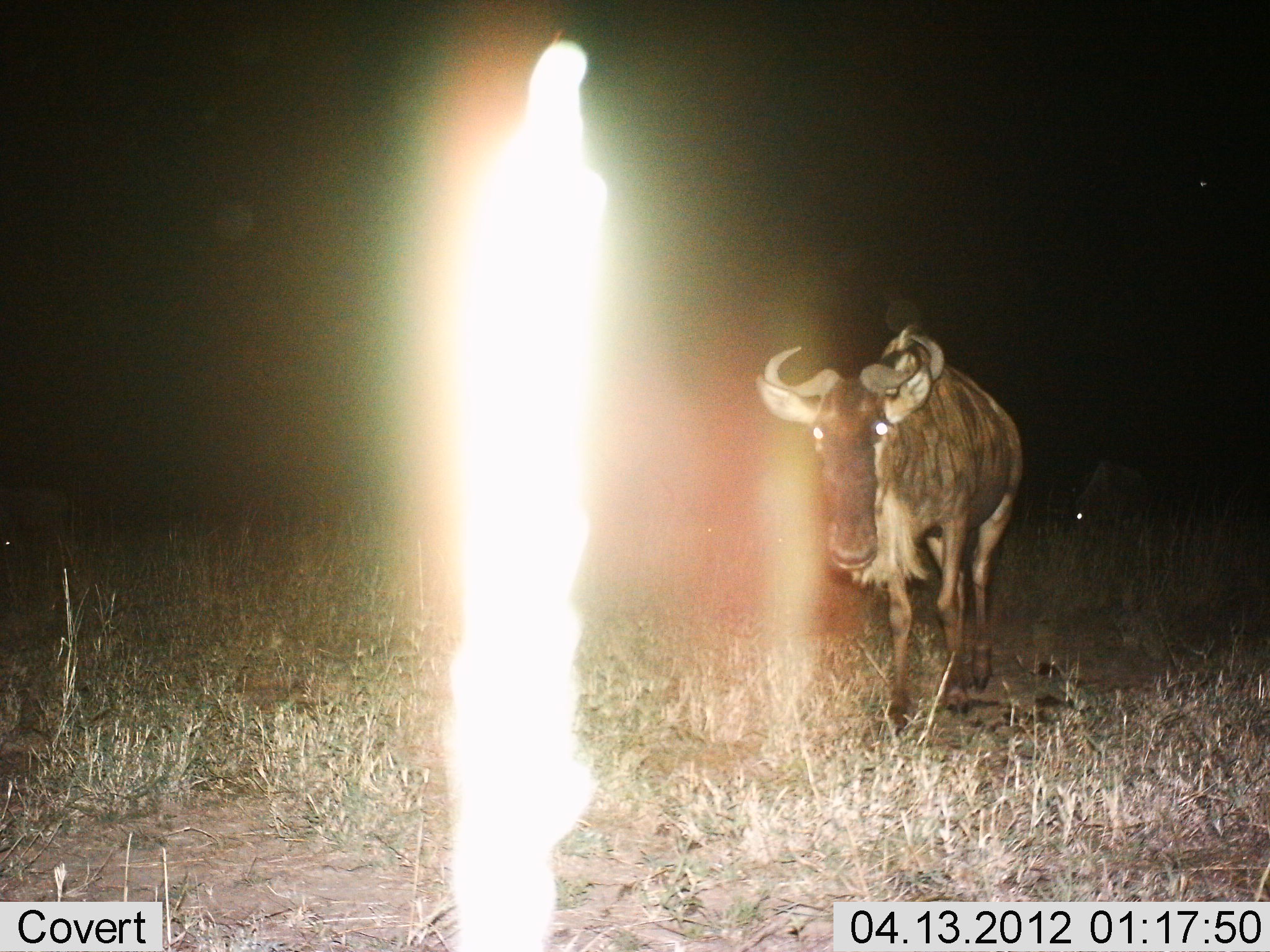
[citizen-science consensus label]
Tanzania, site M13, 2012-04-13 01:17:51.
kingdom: Animalia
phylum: Chordata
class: Mammalia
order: Artiodactyla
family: Bovidae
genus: Connochaetes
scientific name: Connochaetes taurinus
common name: blue wildebeest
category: wildebeest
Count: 1.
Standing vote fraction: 50%.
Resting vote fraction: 0%.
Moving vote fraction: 50%.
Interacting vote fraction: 0%.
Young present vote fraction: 0%.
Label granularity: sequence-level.